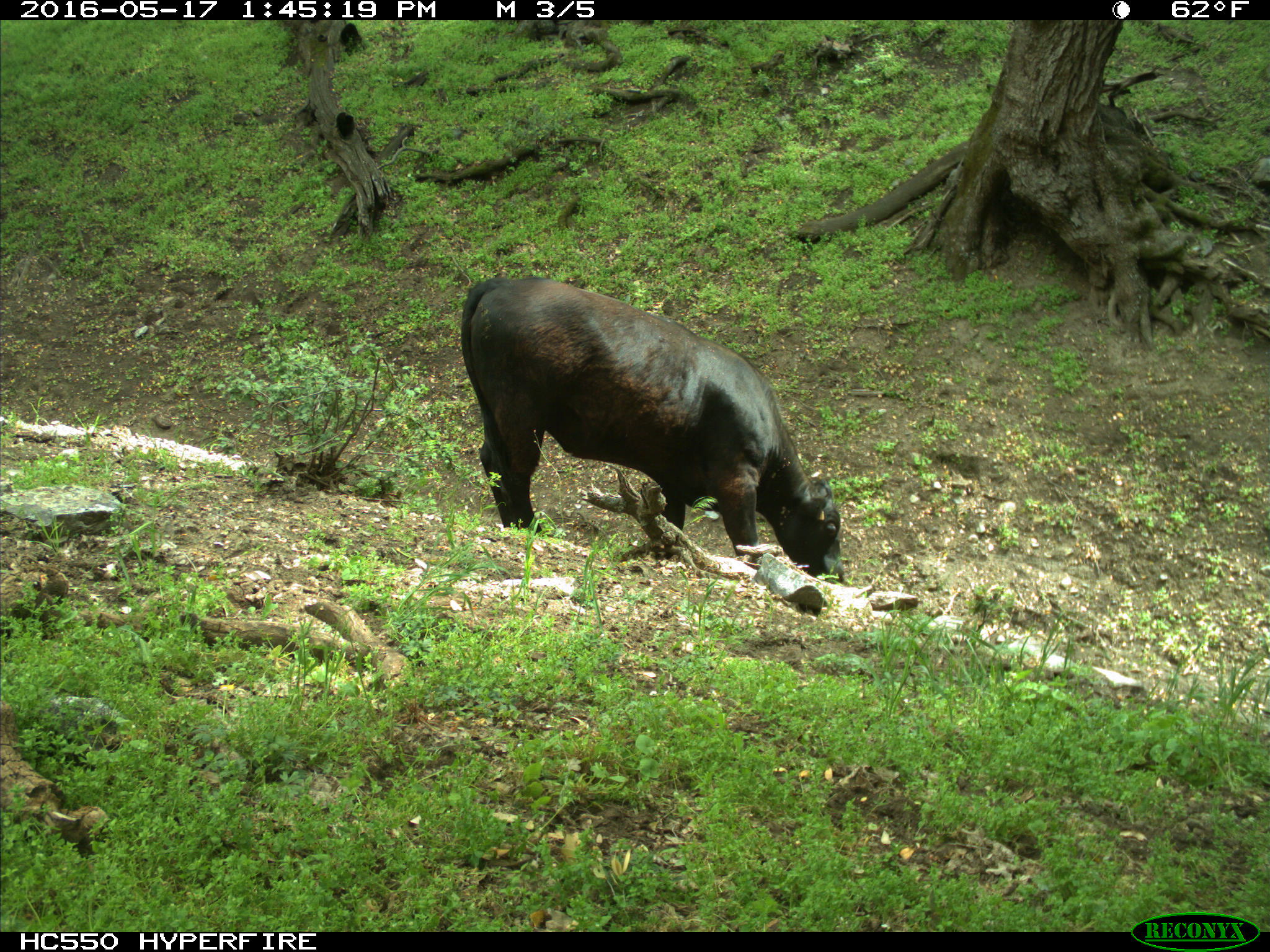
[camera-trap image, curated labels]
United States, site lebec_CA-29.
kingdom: Animalia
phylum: Chordata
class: Mammalia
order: Artiodactyla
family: Bovidae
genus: Bos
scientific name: Bos taurus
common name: domestic cow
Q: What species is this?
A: Bos taurus (domestic cow).